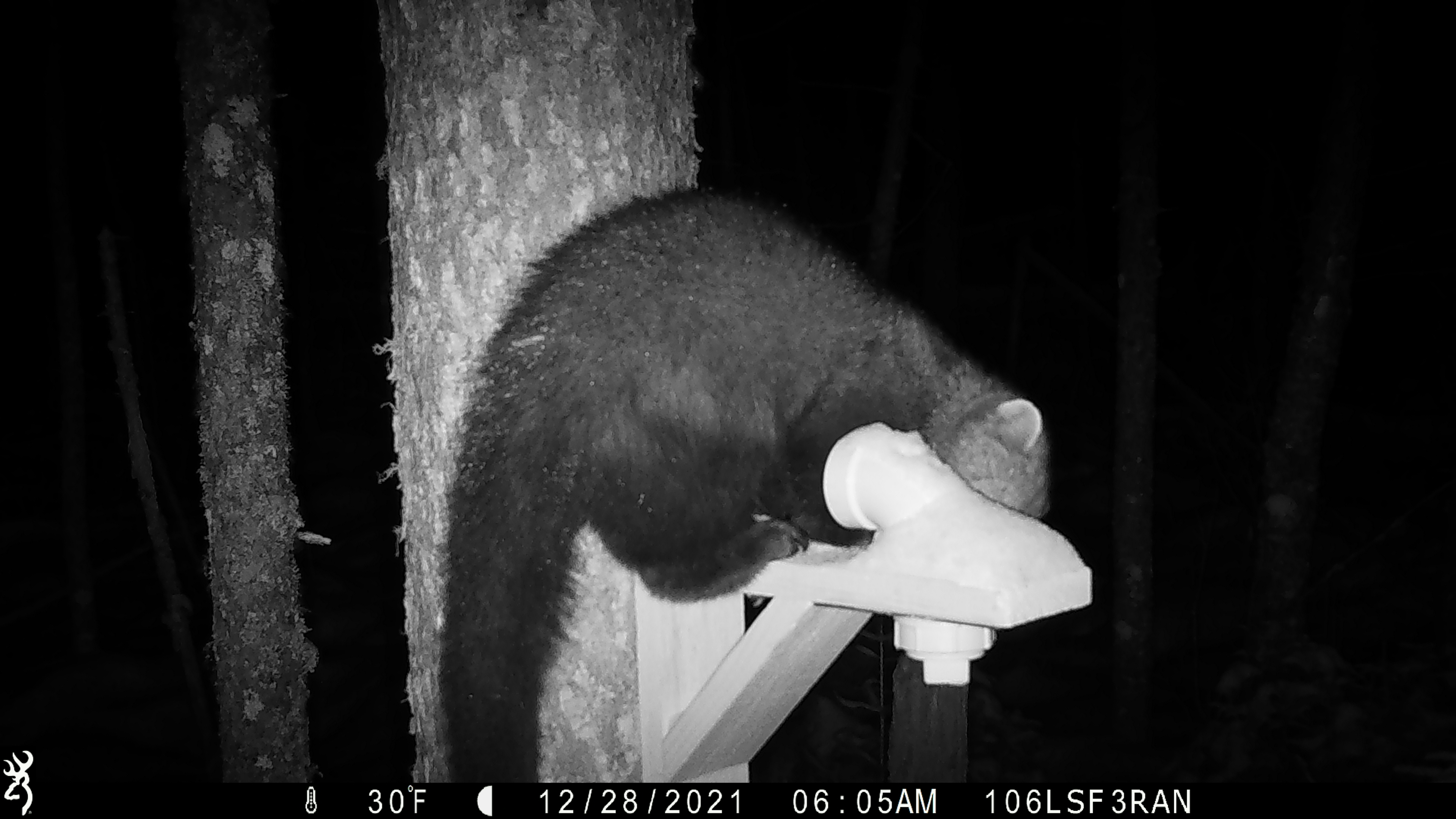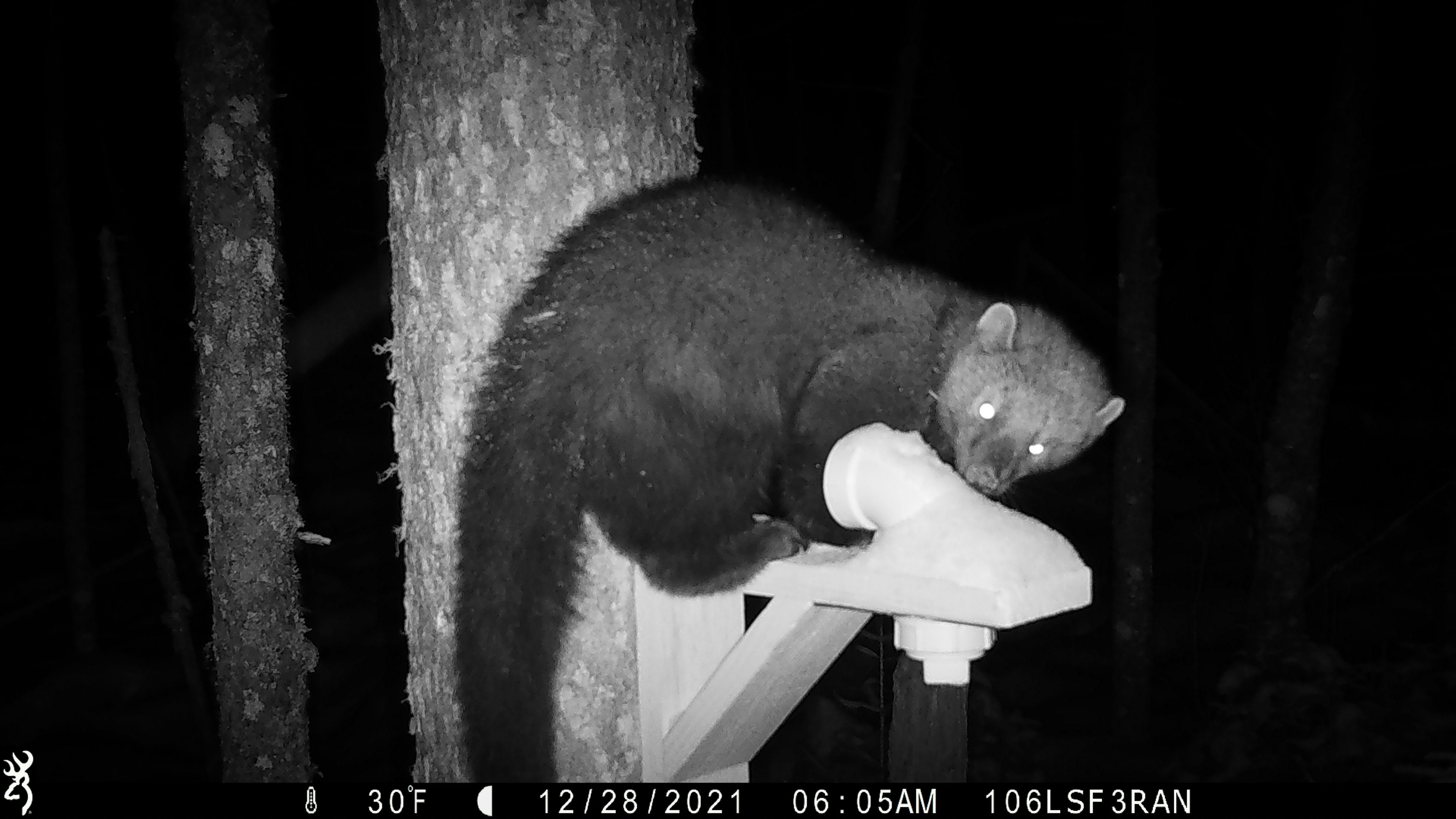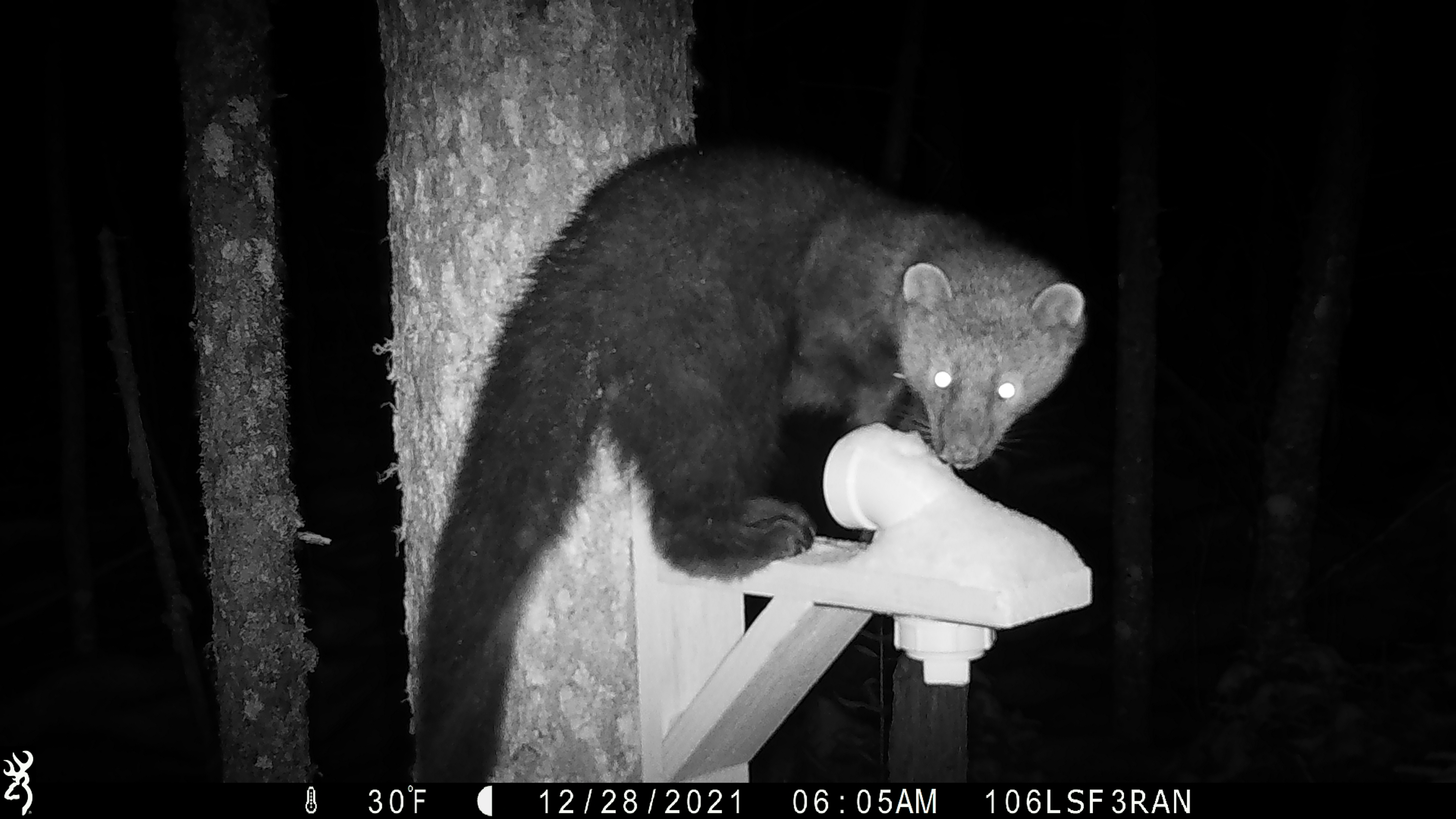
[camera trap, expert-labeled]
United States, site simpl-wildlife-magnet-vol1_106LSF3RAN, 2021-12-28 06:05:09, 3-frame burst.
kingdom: Animalia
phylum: Chordata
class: Mammalia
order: Carnivora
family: Mustelidae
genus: Pekania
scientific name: Pekania pennanti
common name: fisher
Fisher (Pekania pennanti).